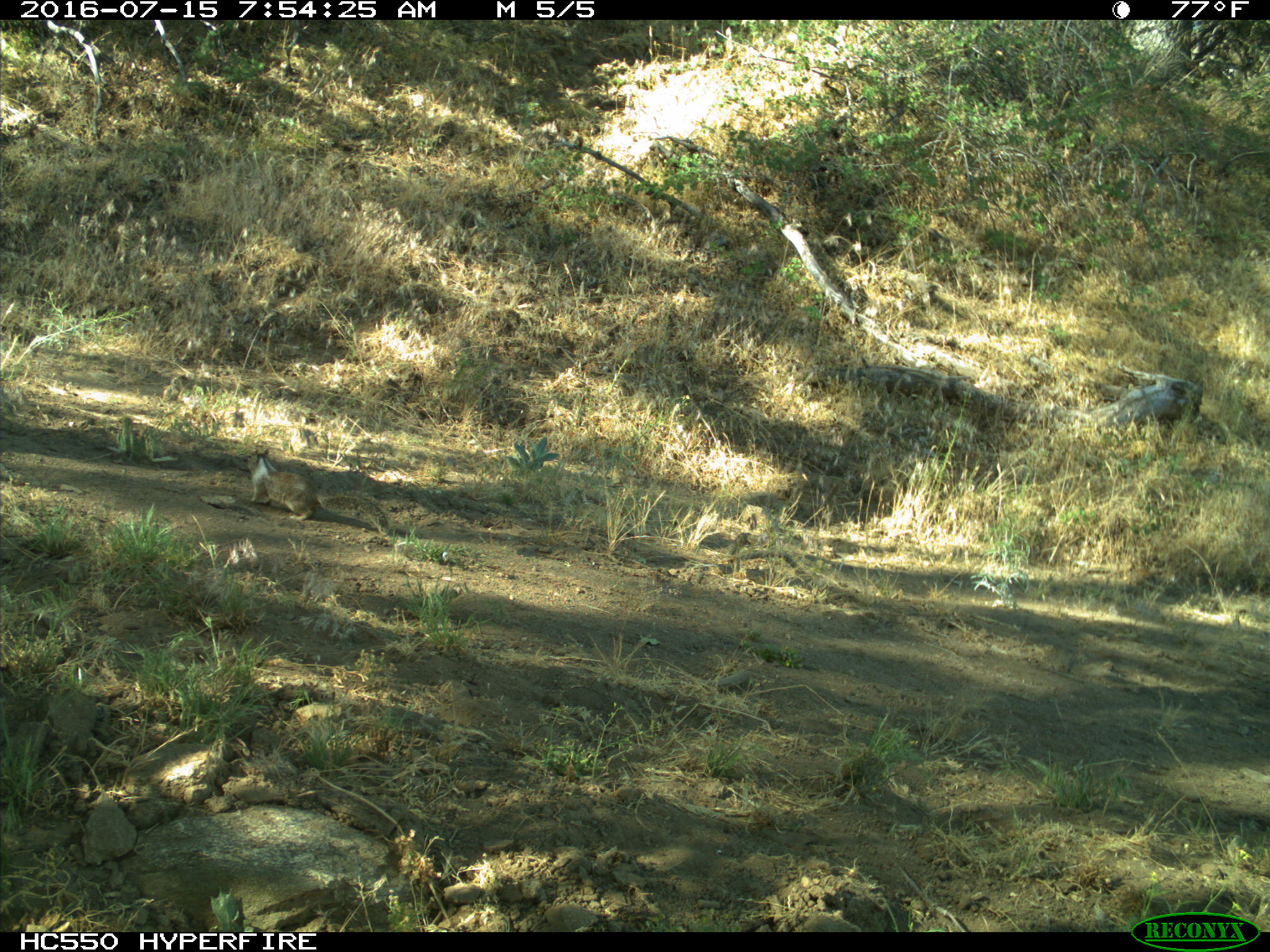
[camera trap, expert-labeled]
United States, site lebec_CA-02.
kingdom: Animalia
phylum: Chordata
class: Mammalia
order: Rodentia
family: Sciuridae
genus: Otospermophilus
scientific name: Otospermophilus beecheyi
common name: california ground squirrel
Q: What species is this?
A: Otospermophilus beecheyi (california ground squirrel).